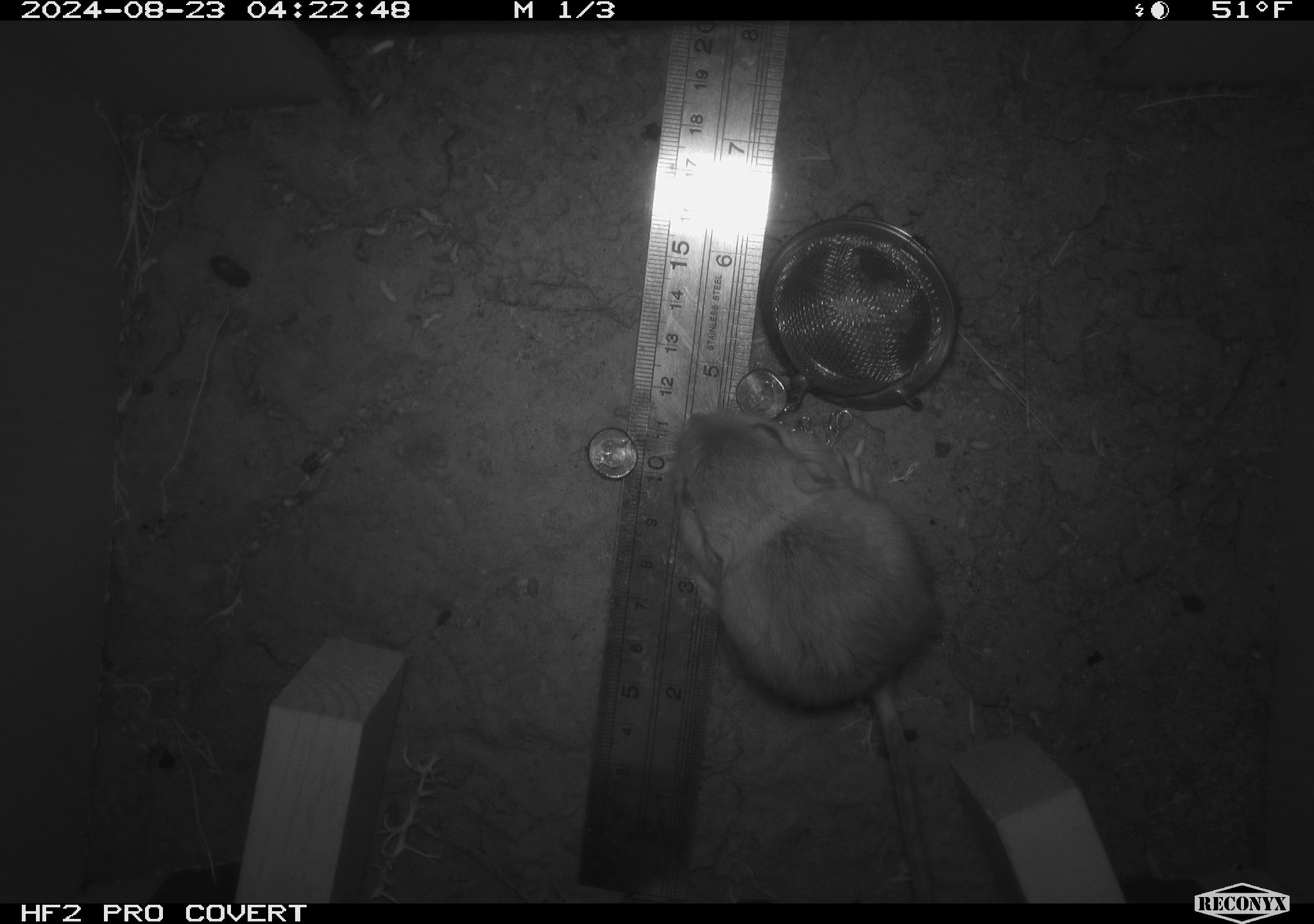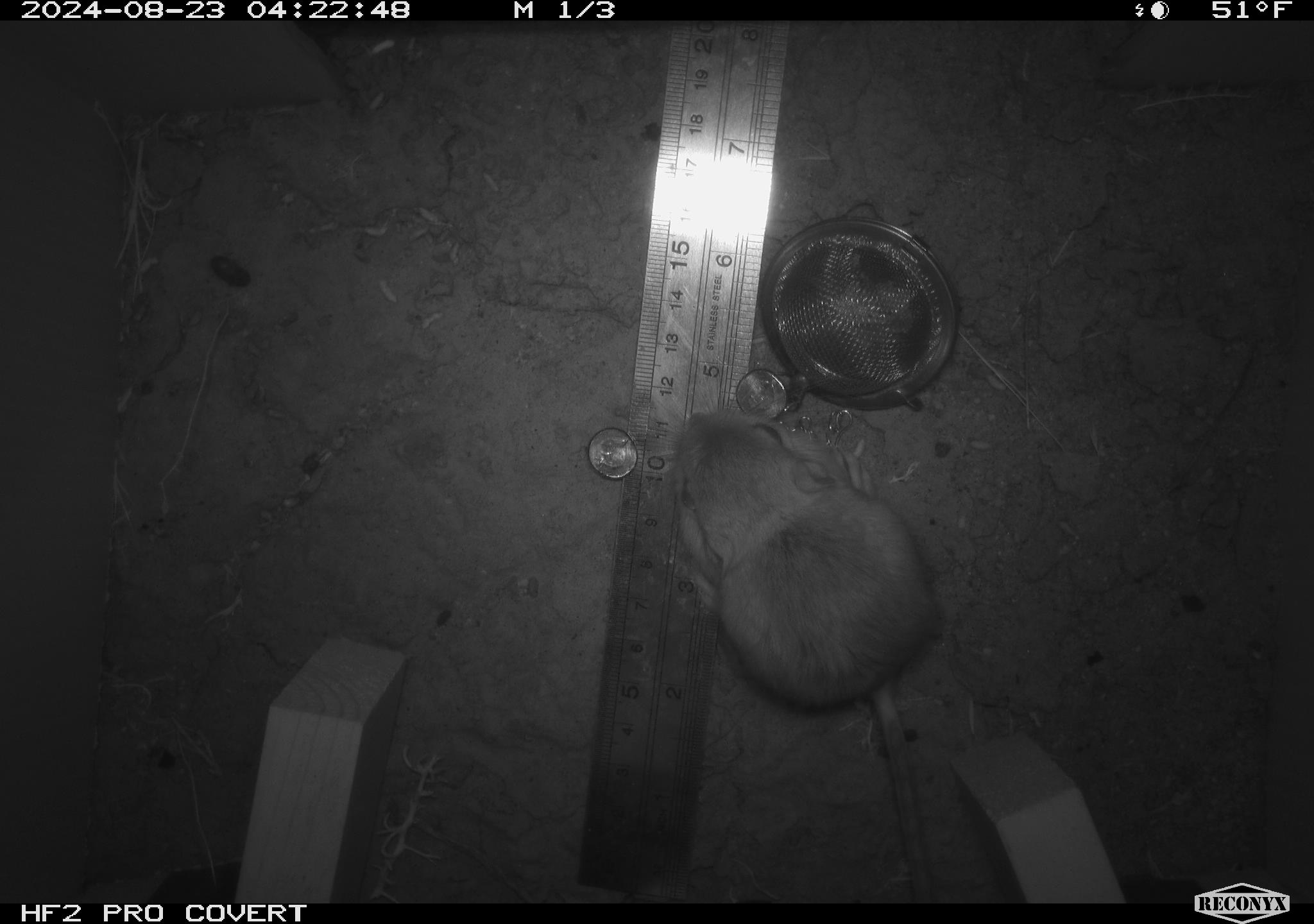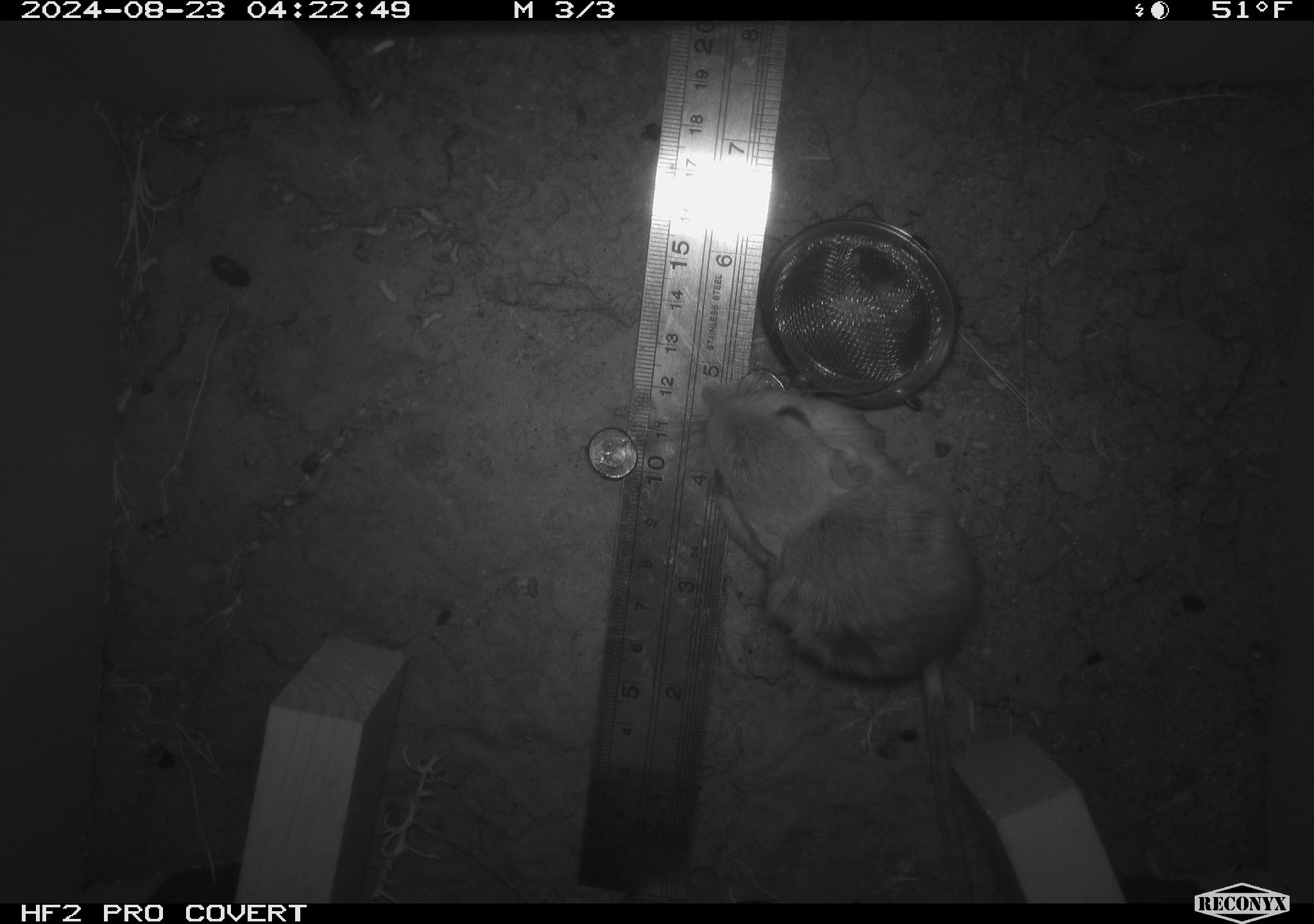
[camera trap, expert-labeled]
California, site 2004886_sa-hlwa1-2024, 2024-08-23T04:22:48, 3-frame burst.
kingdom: Animalia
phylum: Chordata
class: Mammalia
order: Rodentia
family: Heteromyidae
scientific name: Heteromyidae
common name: kangaroo rats and pocket mice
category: heteromyidae family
Heteromyidae family (kangaroo rats and pocket mice) (Heteromyidae).